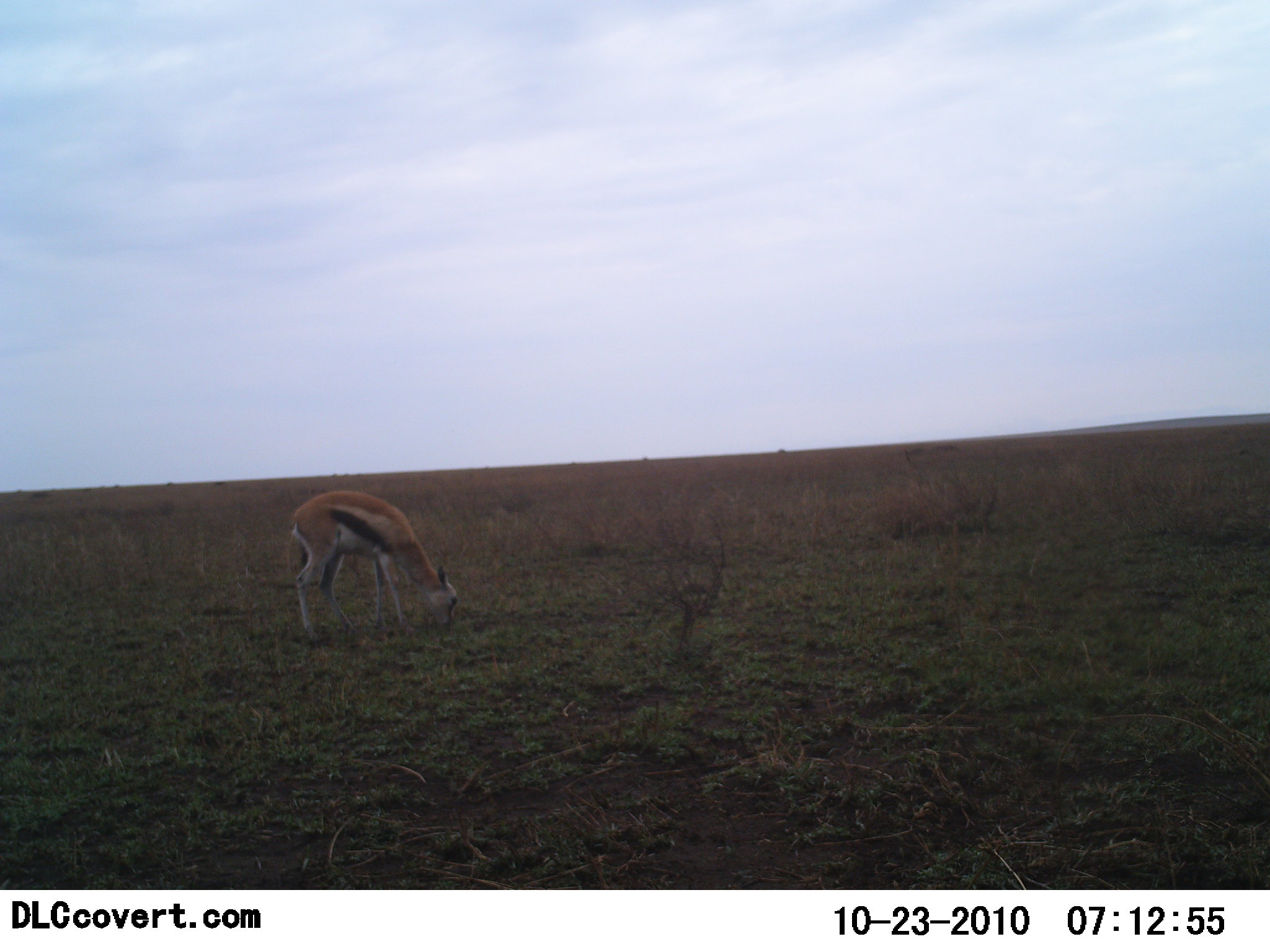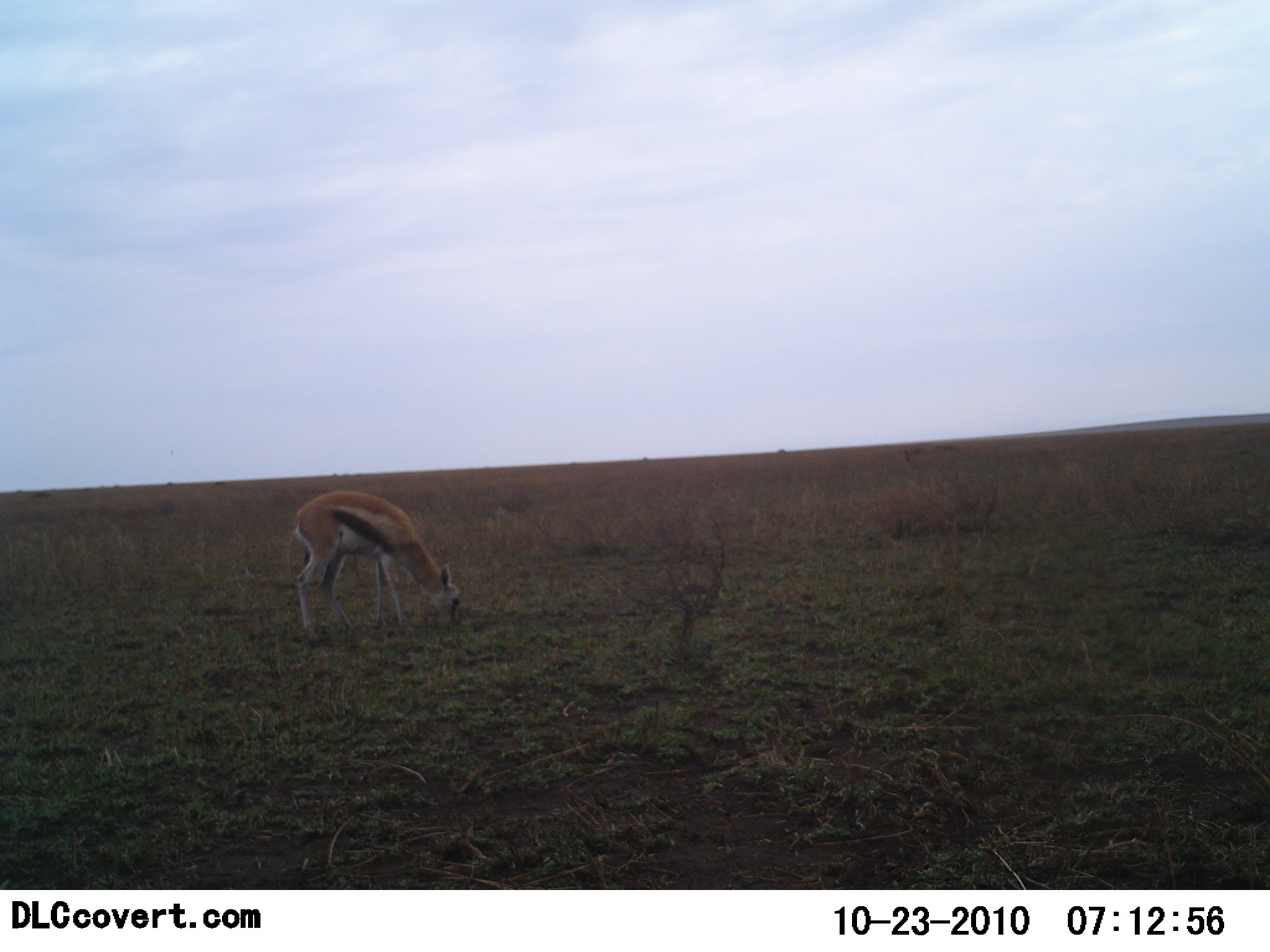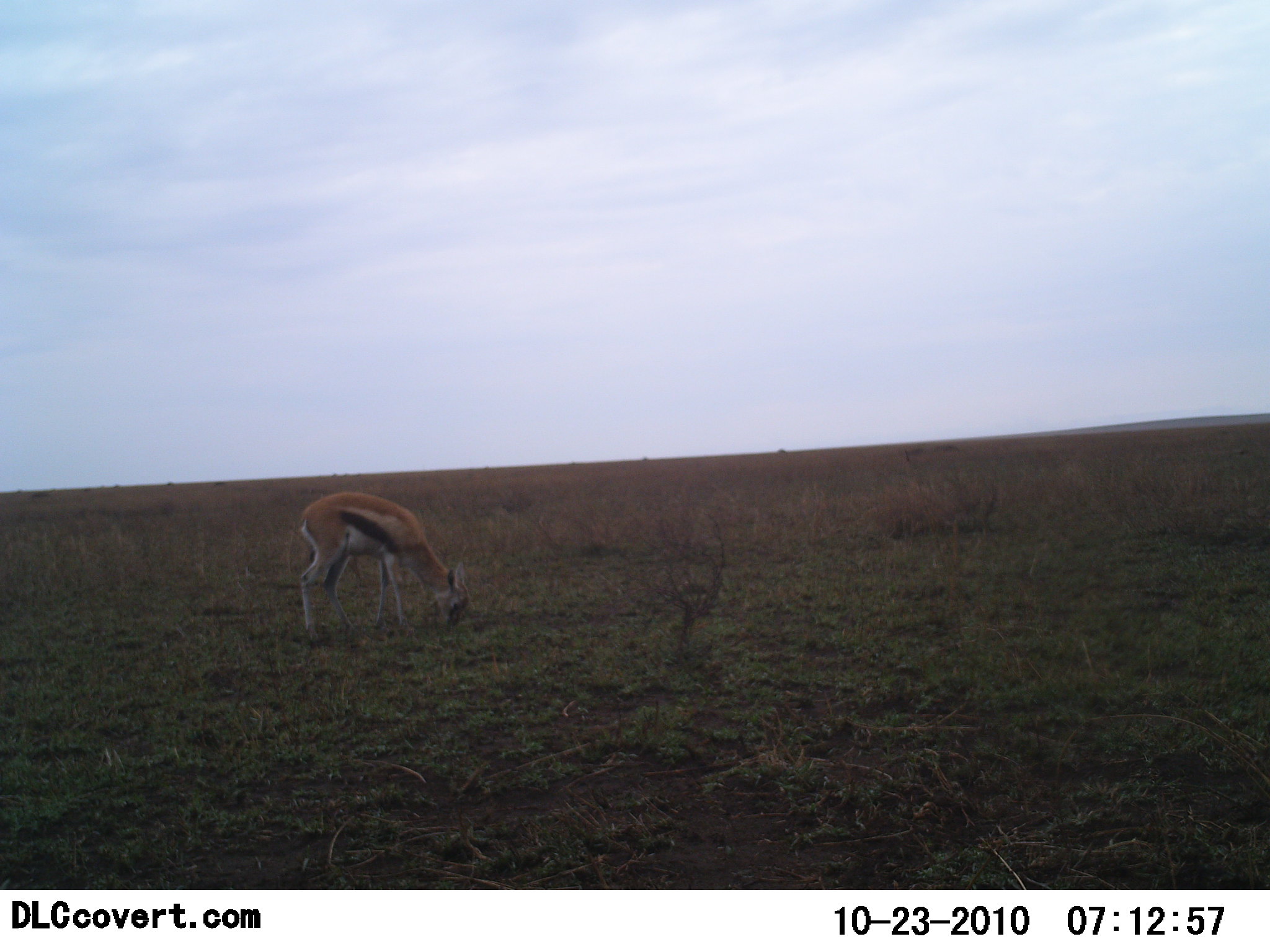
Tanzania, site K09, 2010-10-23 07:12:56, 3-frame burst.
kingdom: Animalia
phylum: Chordata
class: Mammalia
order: Artiodactyla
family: Bovidae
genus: Eudorcas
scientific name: Eudorcas thomsonii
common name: thomson's gazelle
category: gazellethomsons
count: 1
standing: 15%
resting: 0%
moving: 0%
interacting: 0%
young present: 0%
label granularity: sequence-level